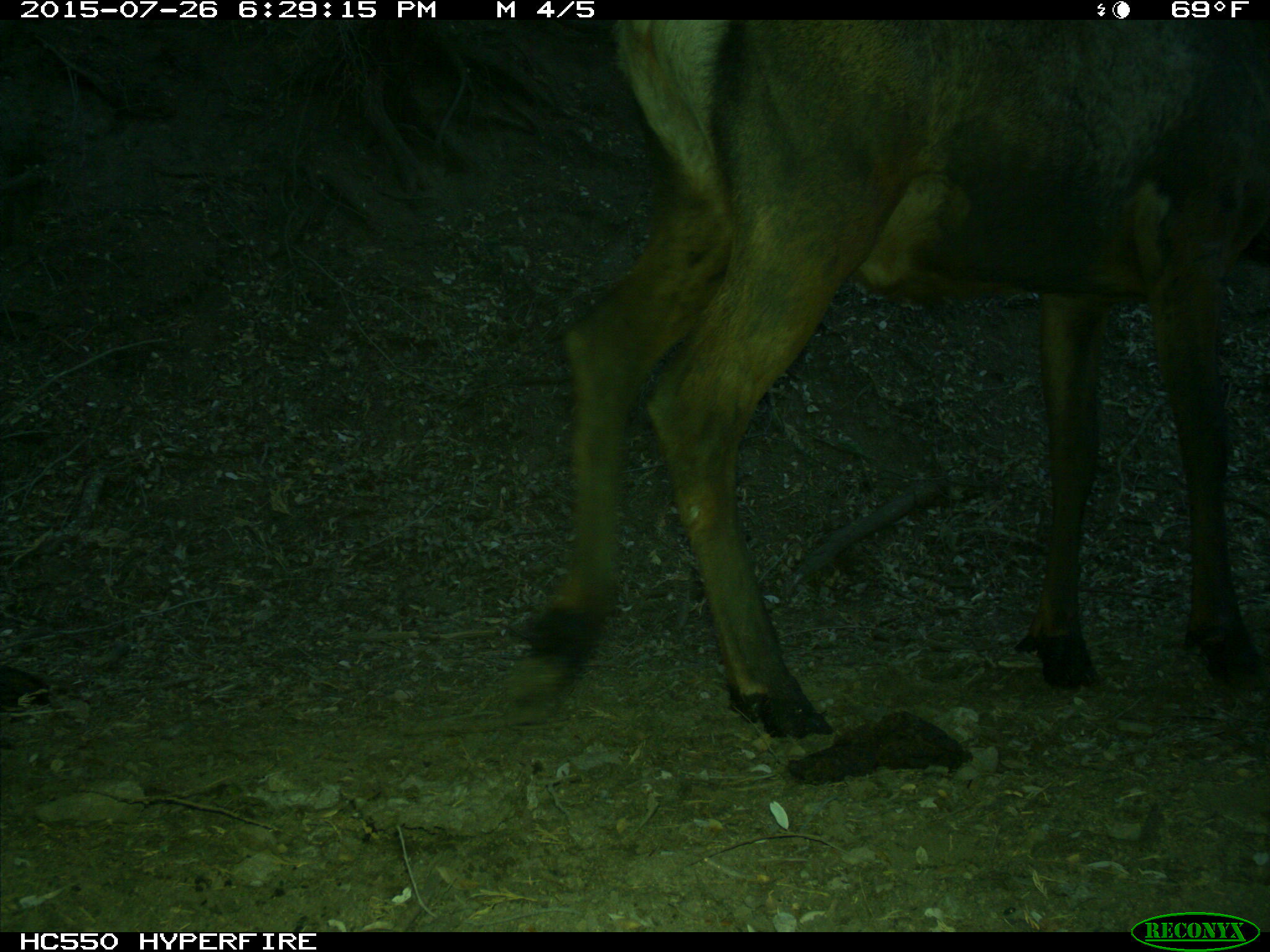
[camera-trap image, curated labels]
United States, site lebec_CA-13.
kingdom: Animalia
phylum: Chordata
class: Mammalia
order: Artiodactyla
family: Cervidae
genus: Cervus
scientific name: Cervus canadensis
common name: elk